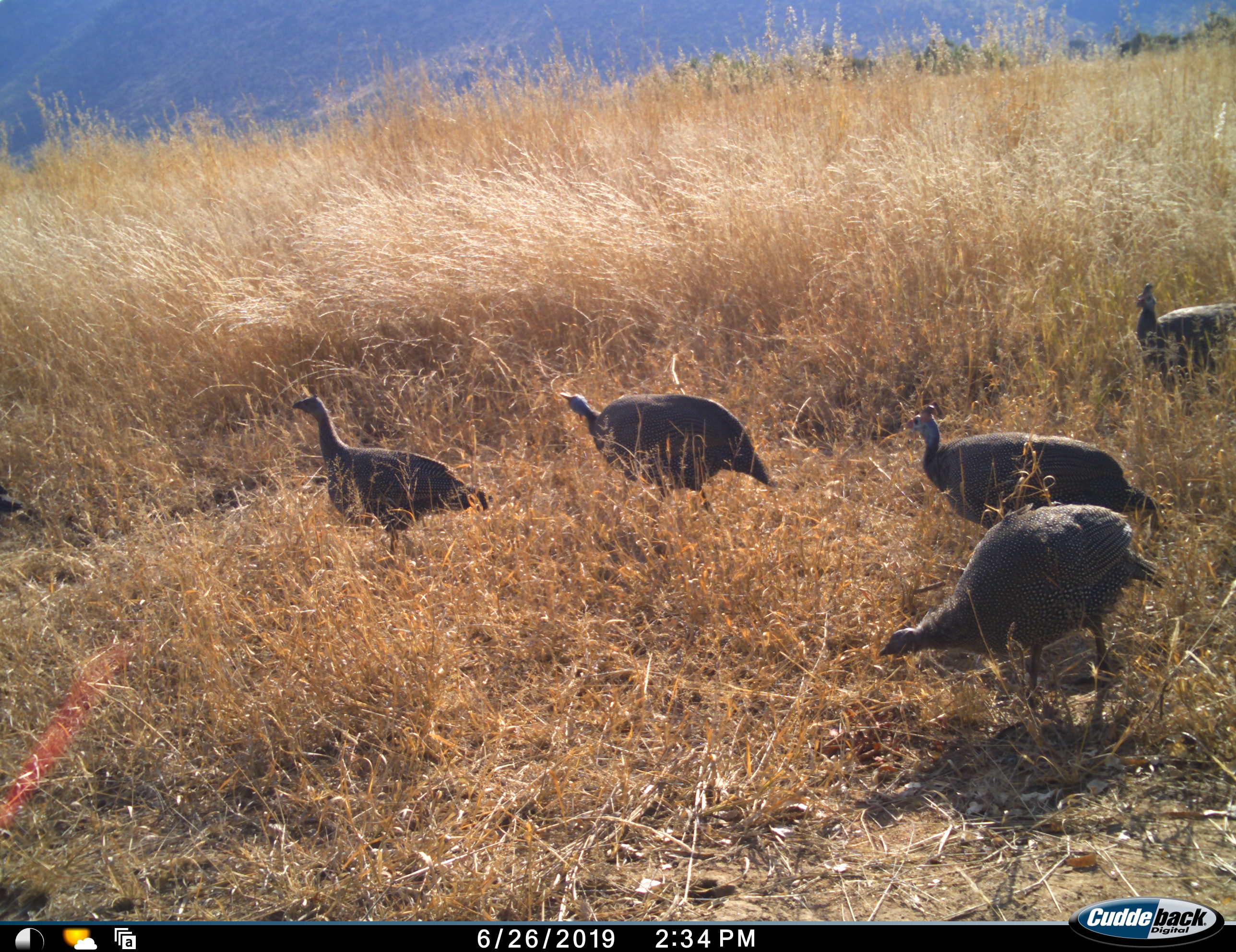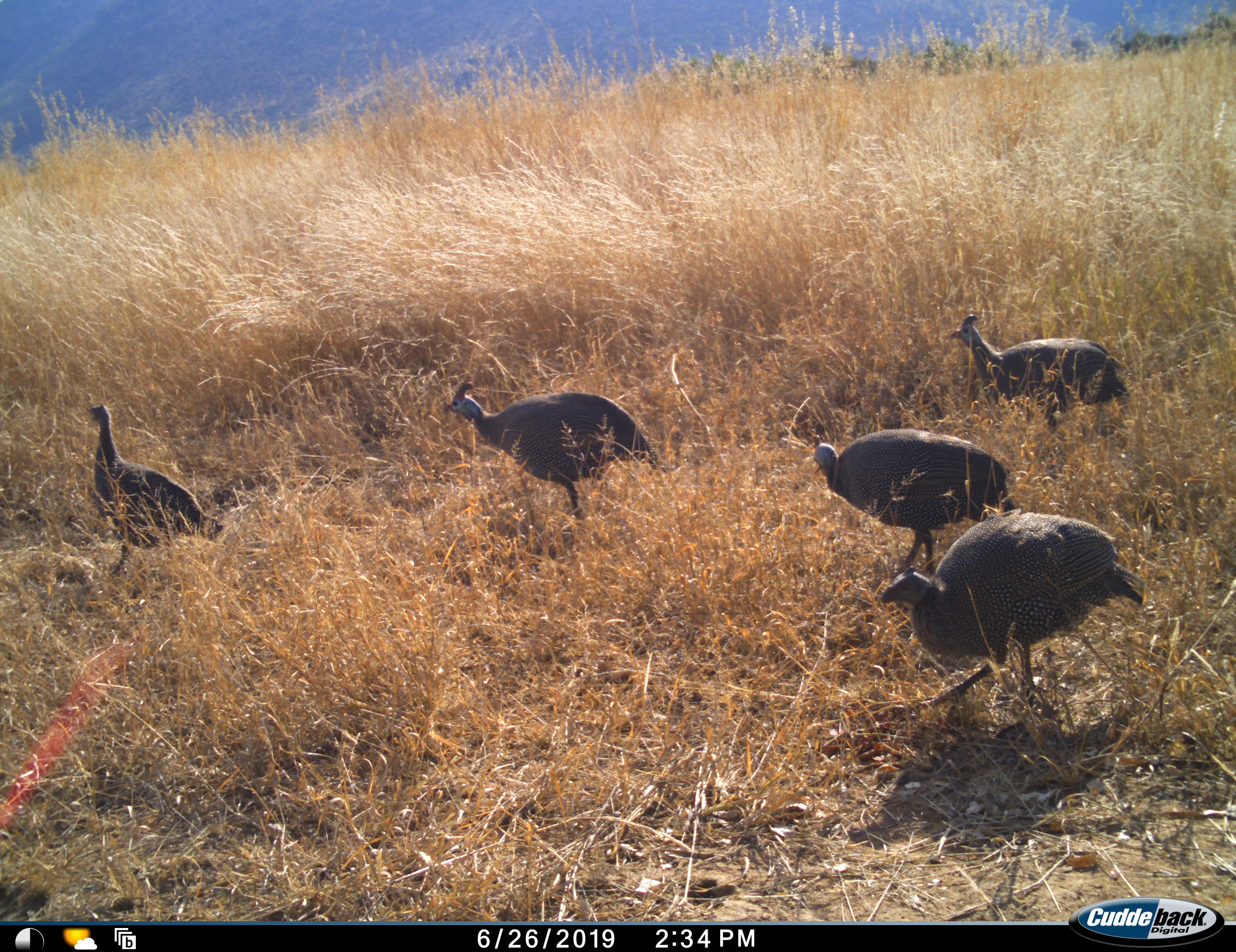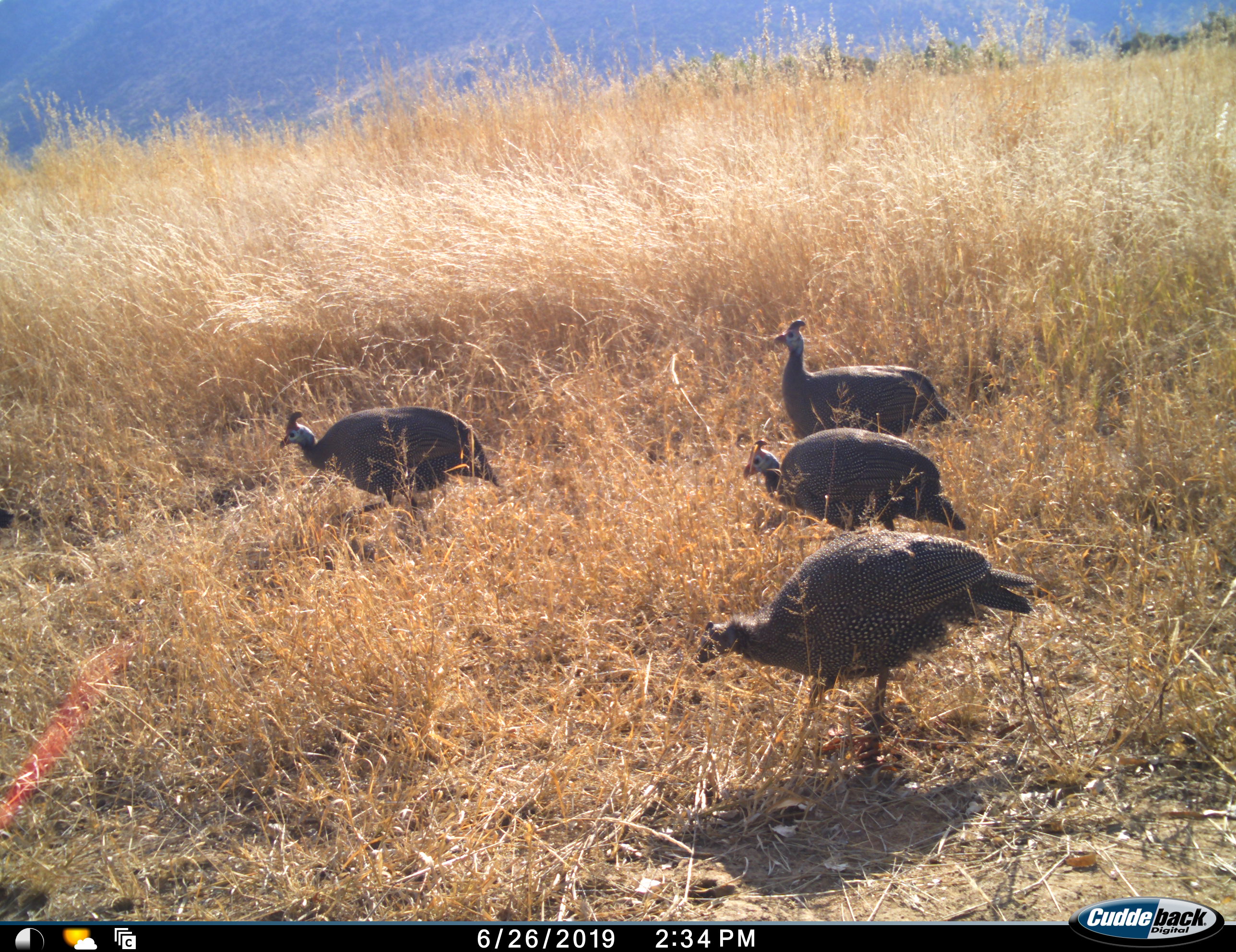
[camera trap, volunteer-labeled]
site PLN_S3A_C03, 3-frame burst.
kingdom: Animalia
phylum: Chordata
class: Aves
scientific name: Aves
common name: bird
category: birdother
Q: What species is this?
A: Birdother (bird) (Aves).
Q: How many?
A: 5.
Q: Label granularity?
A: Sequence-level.